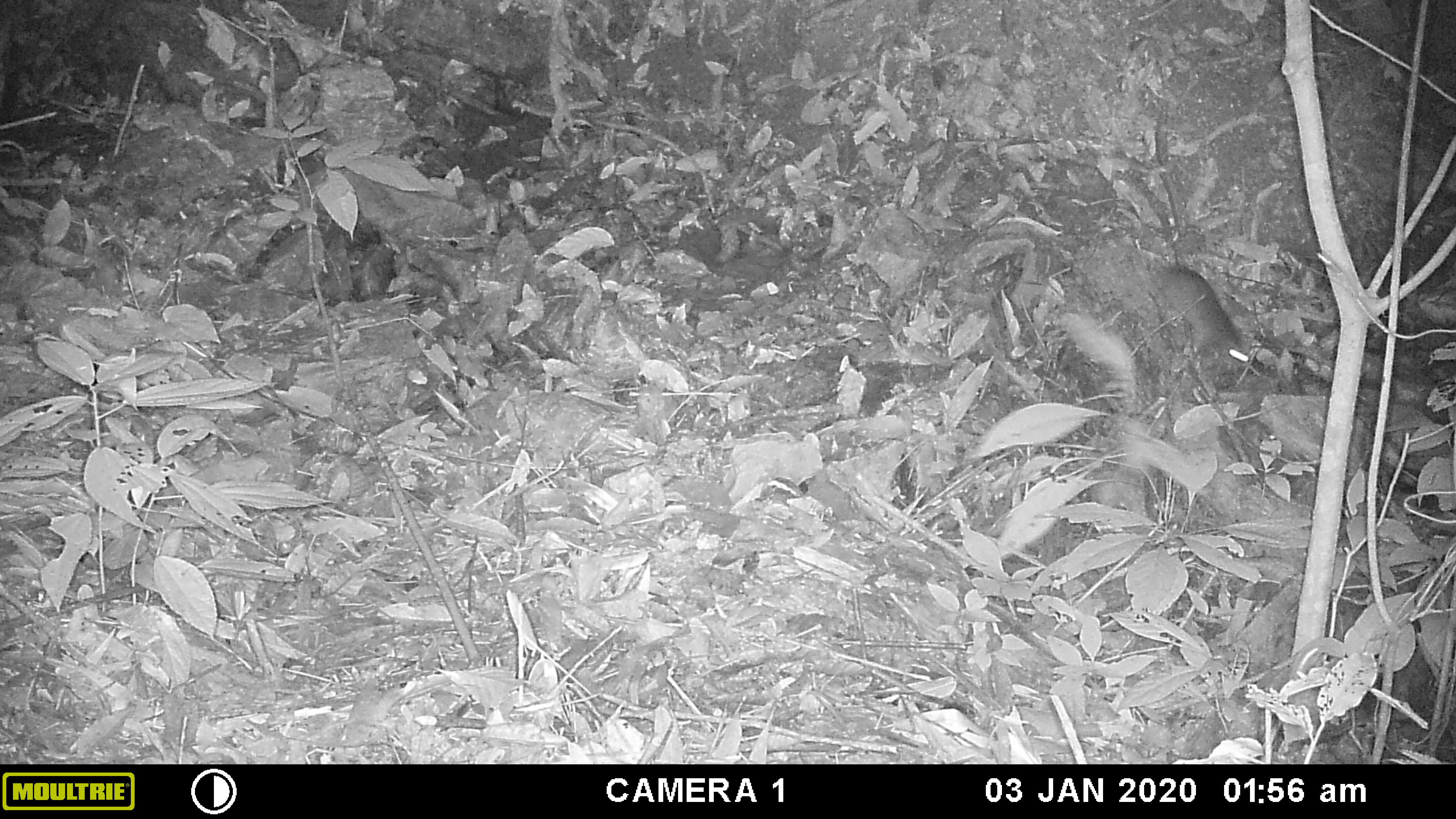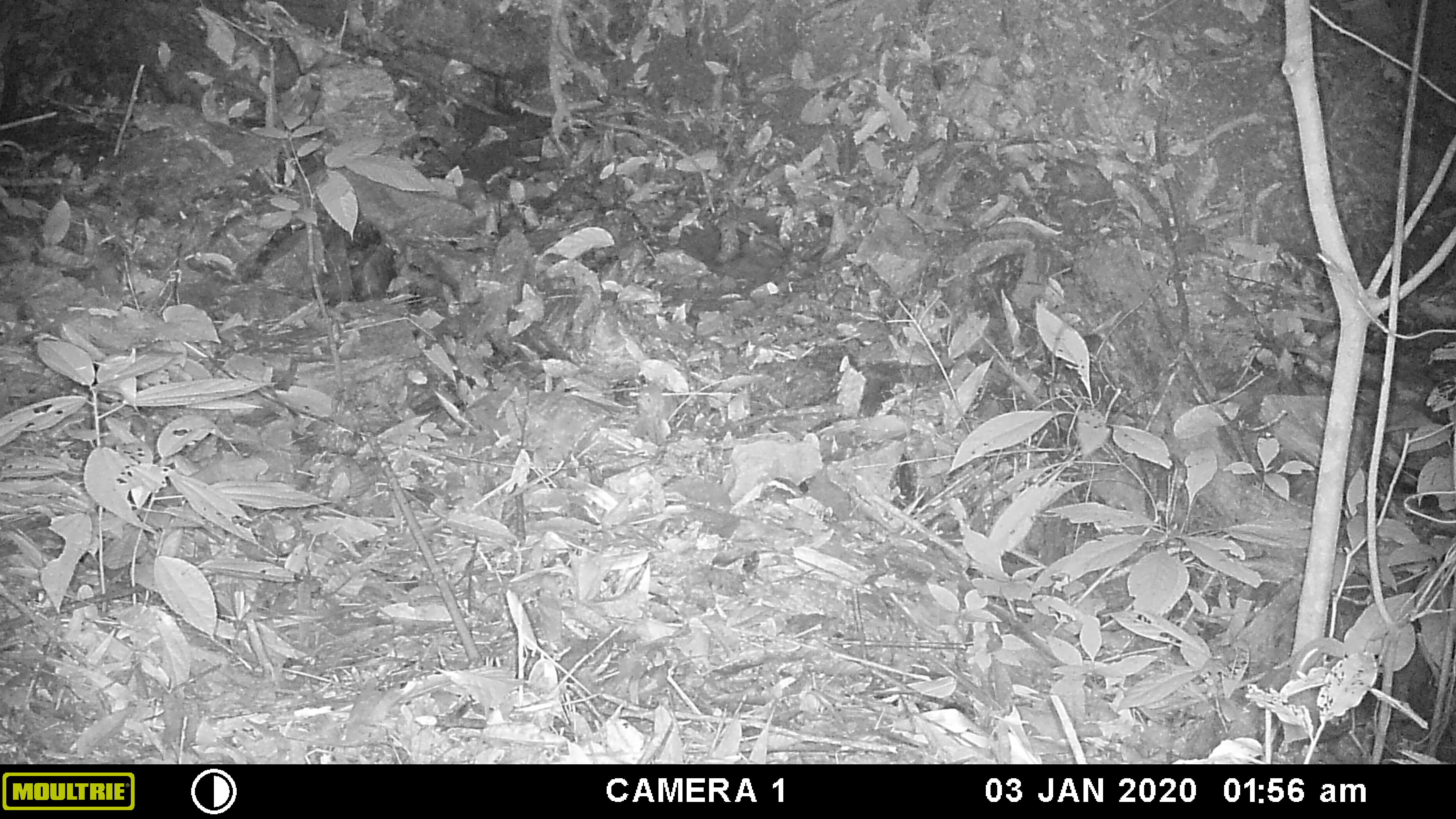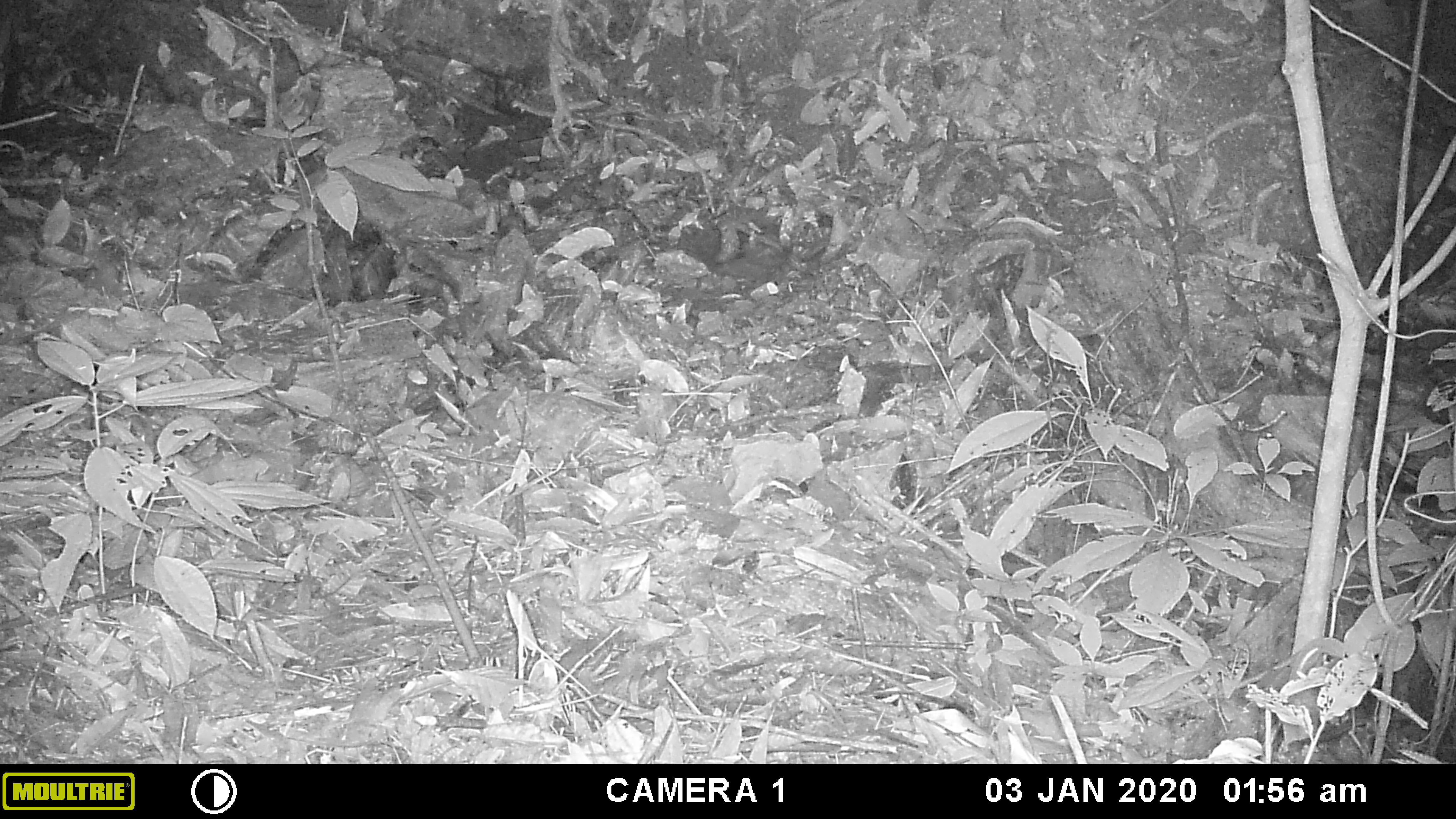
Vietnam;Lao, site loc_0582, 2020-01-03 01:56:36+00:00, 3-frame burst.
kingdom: Animalia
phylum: Chordata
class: Mammalia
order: Rodentia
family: Muridae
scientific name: Muridae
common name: old-world mice and rats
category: unidentified murid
Unidentified murid (old-world mice and rats) (Muridae). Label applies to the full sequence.